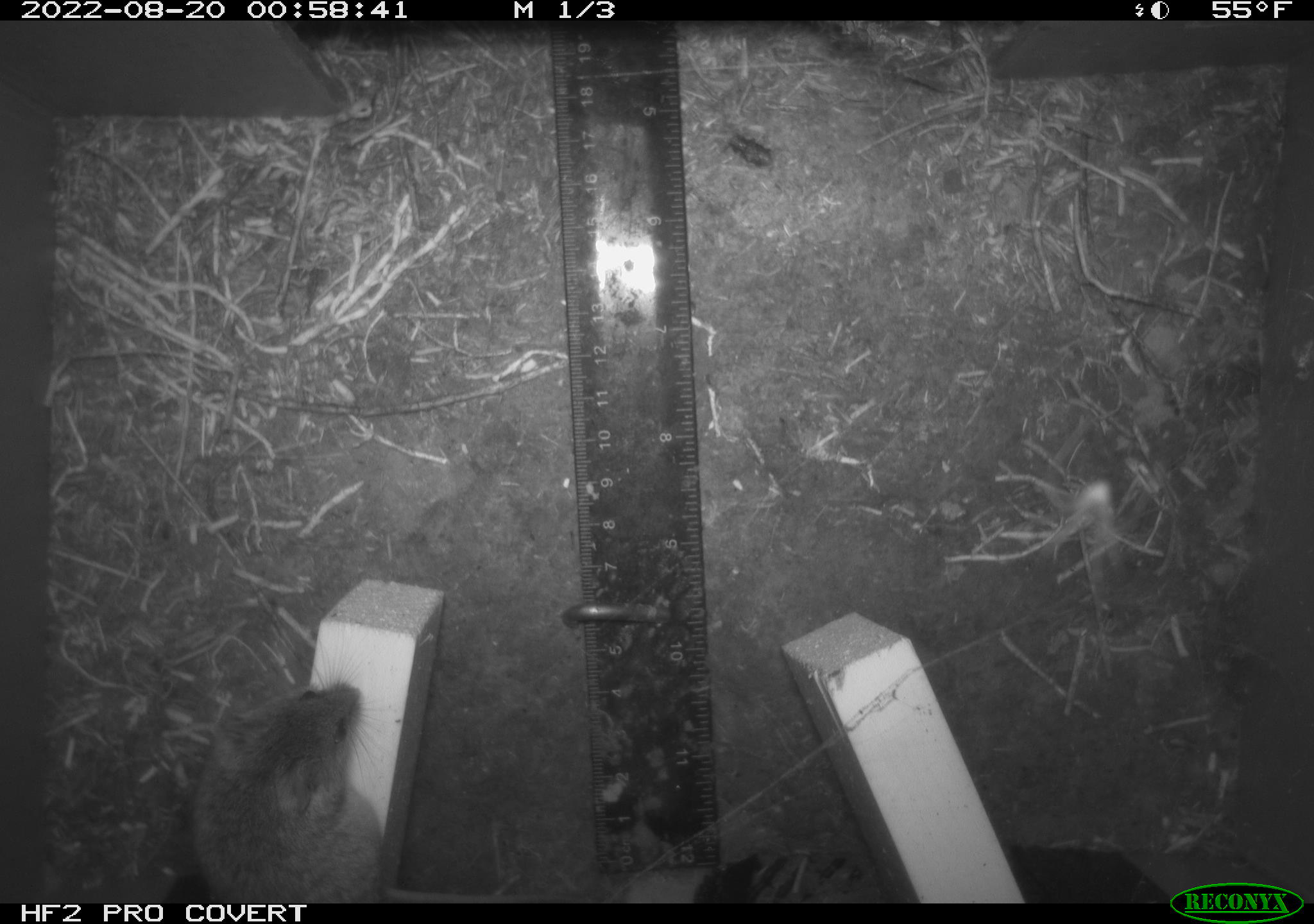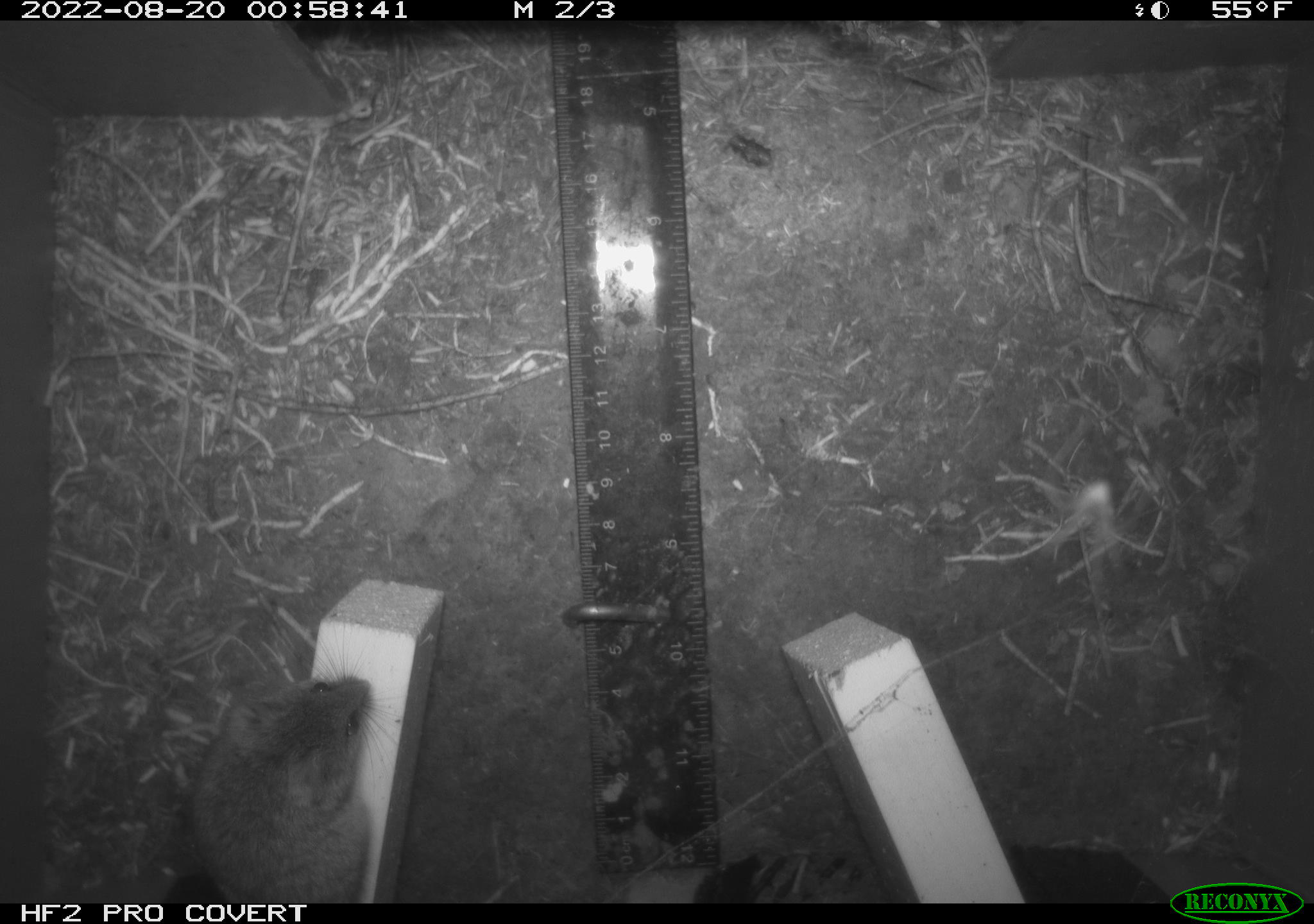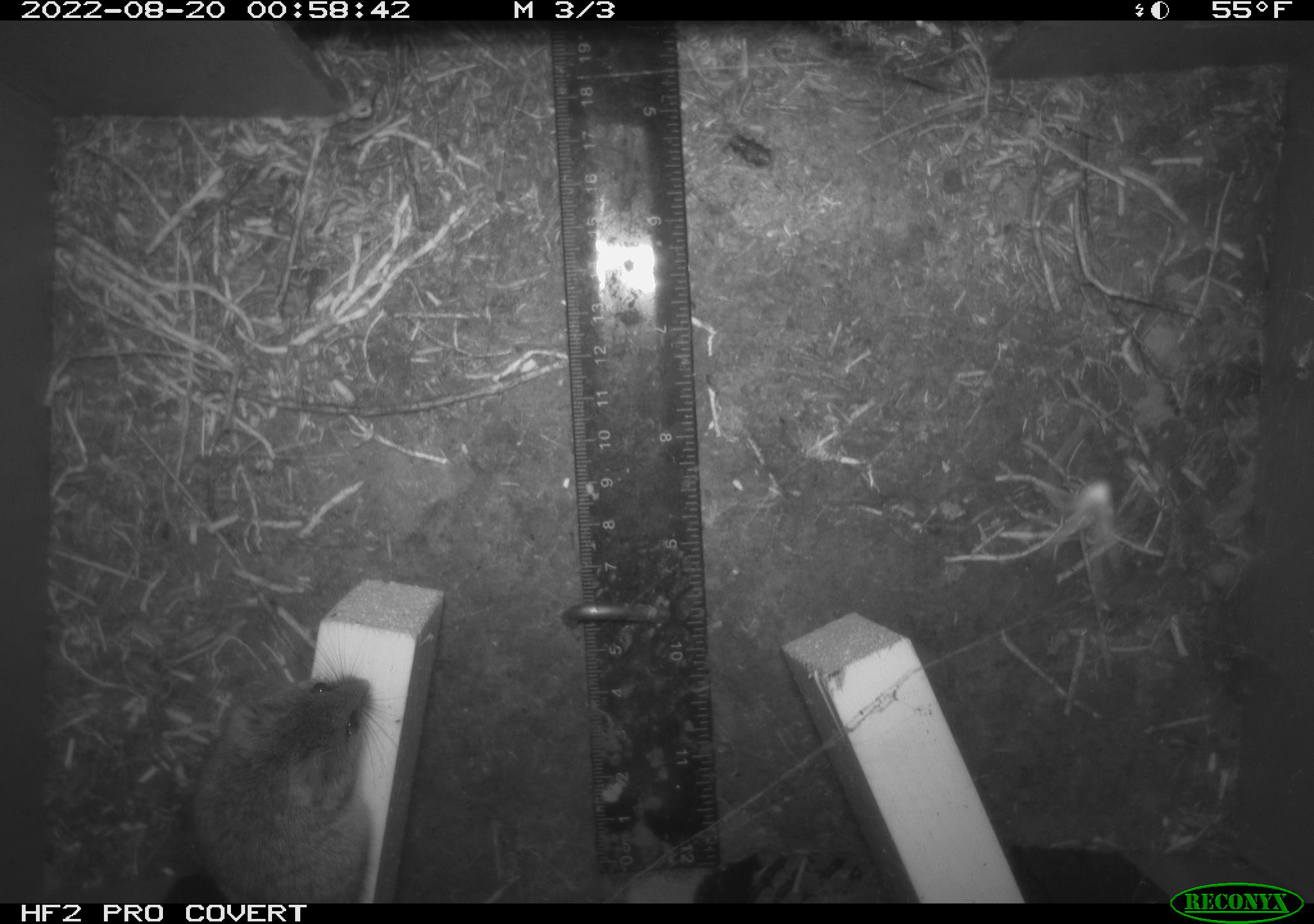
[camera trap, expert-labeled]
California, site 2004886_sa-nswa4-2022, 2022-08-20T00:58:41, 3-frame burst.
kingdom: Animalia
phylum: Chordata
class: Mammalia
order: Rodentia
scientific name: Rodentia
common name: rodent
Rodent (Rodentia).